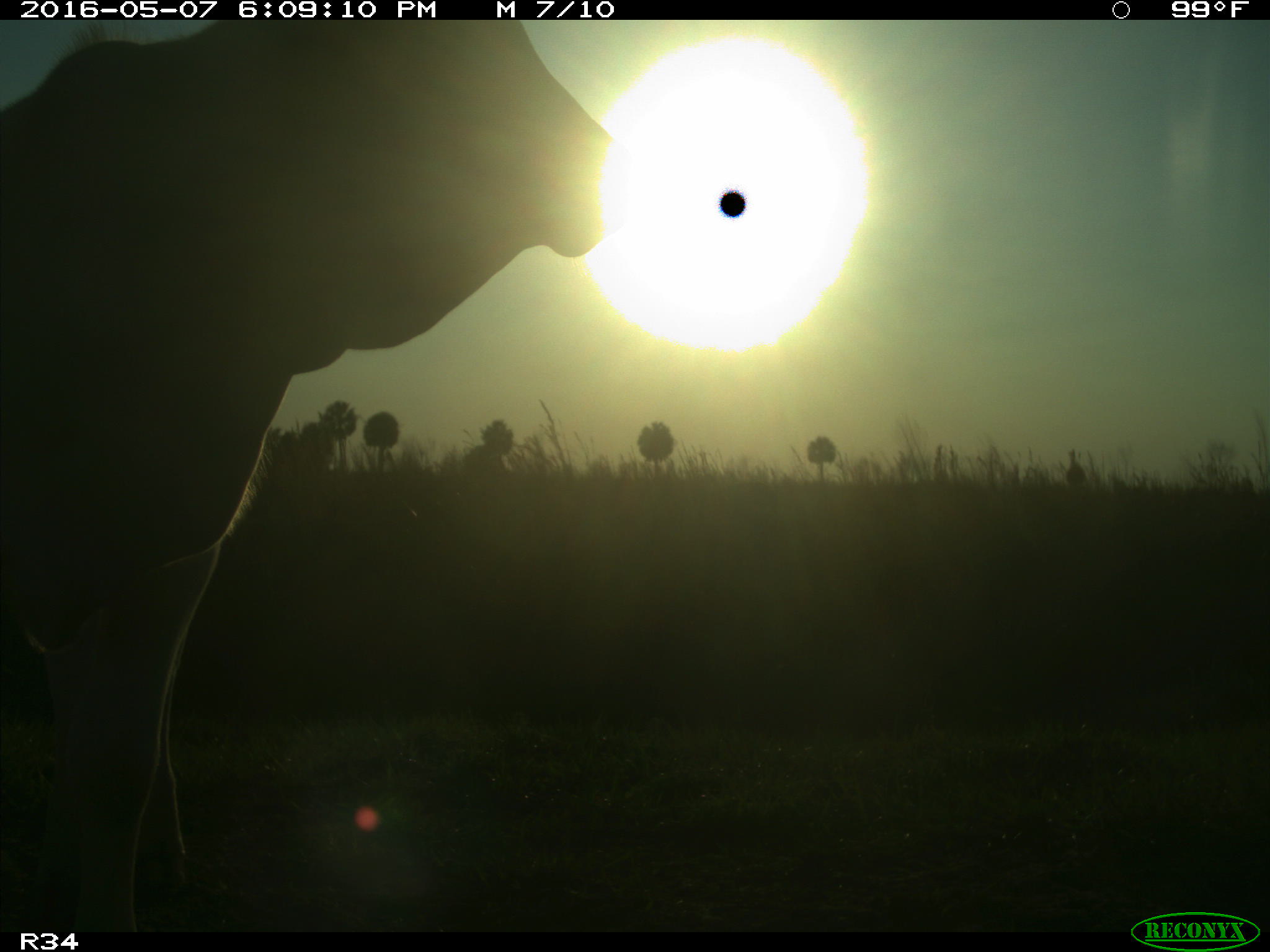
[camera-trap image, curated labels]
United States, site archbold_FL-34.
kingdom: Animalia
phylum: Chordata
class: Mammalia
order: Artiodactyla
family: Bovidae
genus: Bos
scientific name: Bos taurus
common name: domestic cow